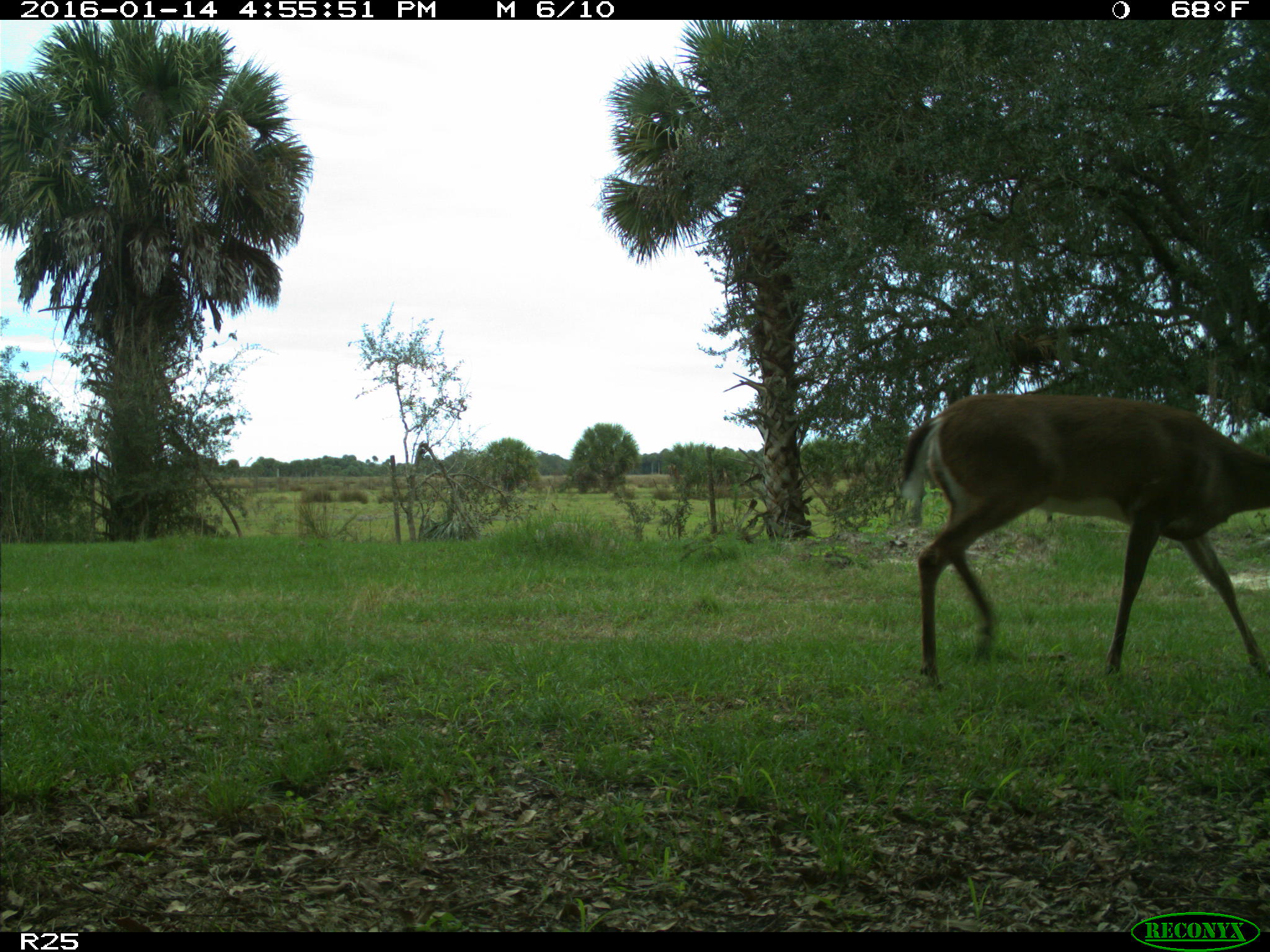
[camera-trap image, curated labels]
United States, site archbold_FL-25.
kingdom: Animalia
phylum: Chordata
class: Mammalia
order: Artiodactyla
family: Cervidae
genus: Odocoileus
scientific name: Odocoileus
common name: deer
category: unidentified deer